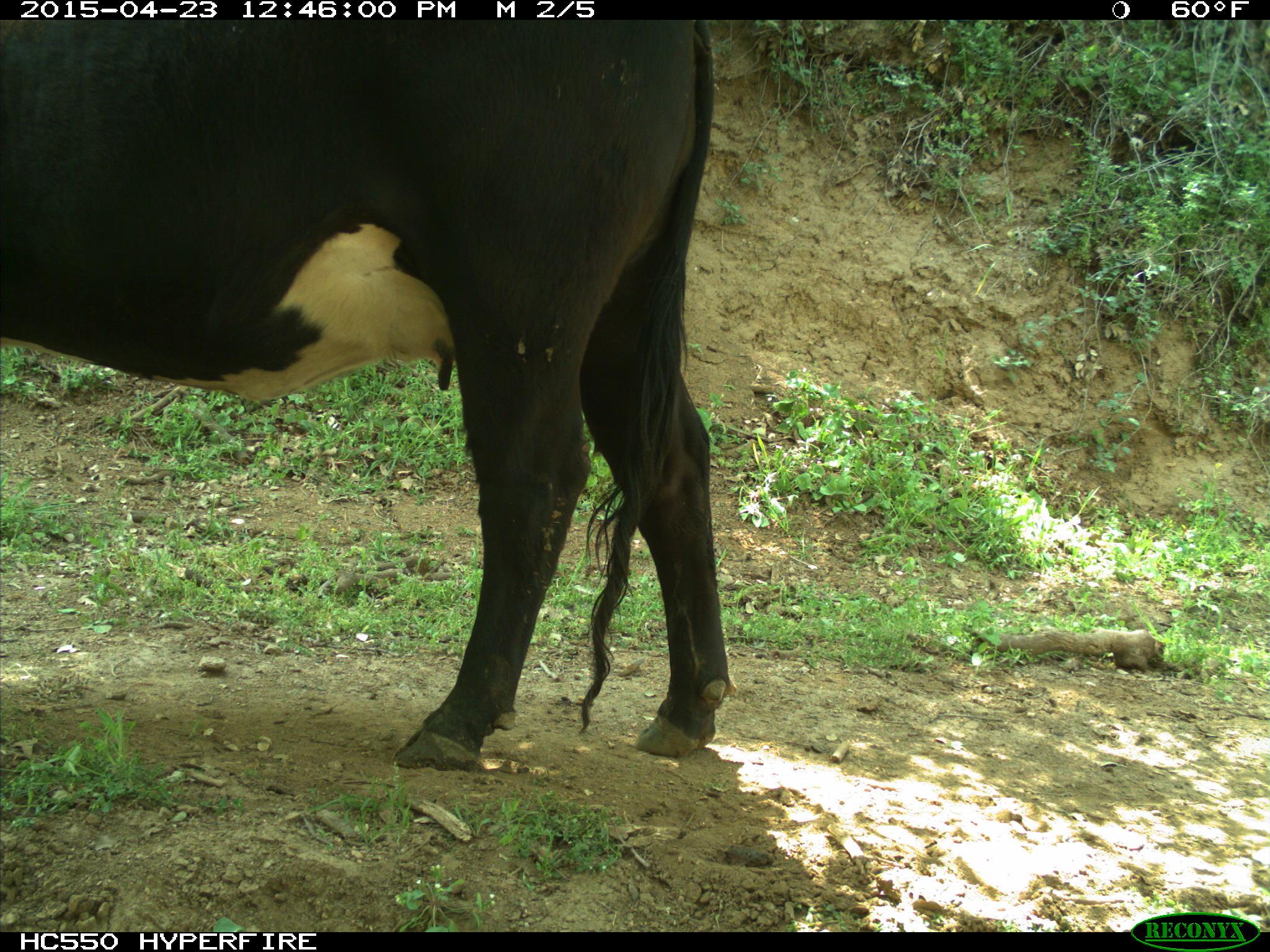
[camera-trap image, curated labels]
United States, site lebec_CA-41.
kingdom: Animalia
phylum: Chordata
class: Mammalia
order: Artiodactyla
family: Bovidae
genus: Bos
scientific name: Bos taurus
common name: domestic cow